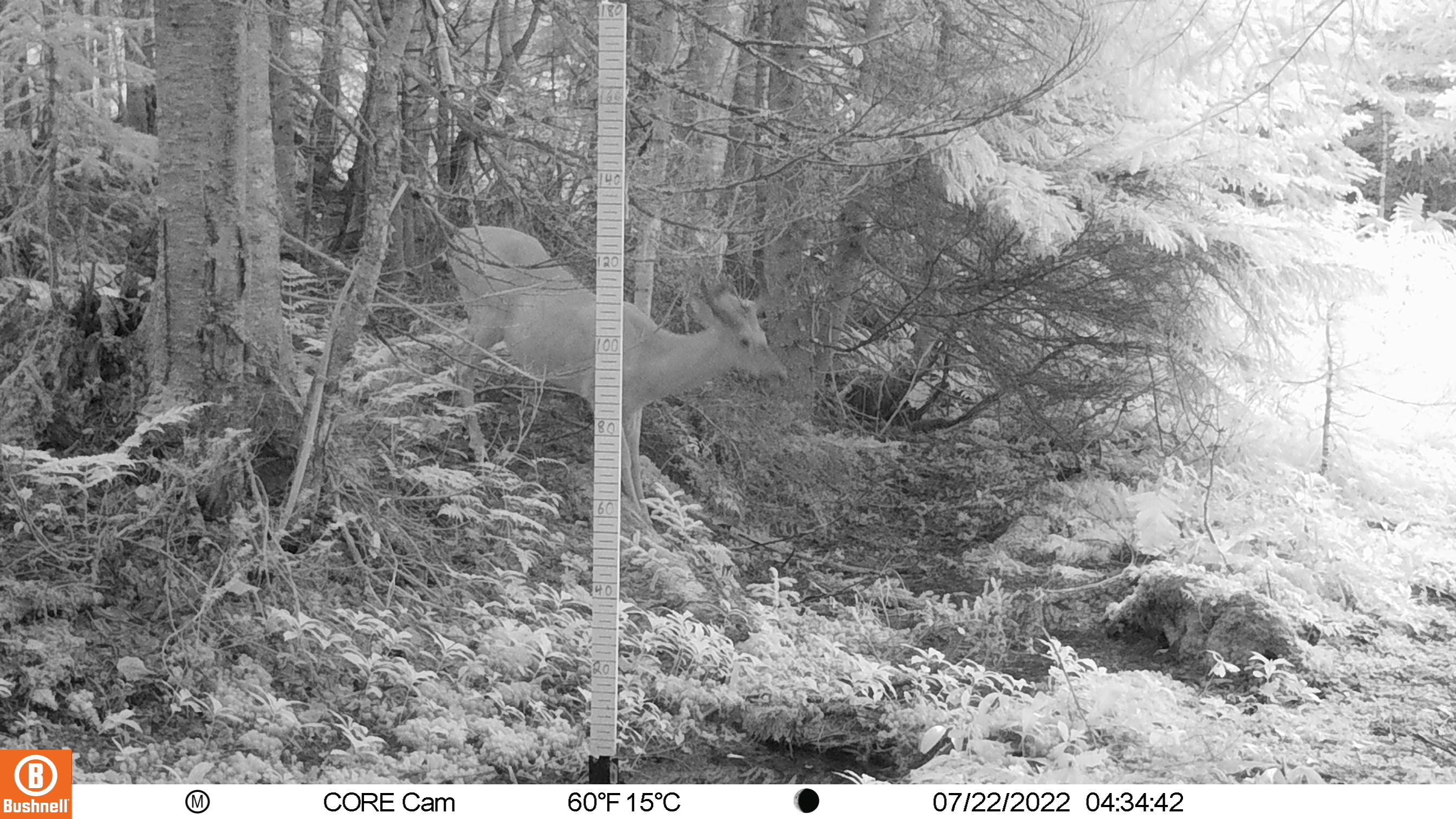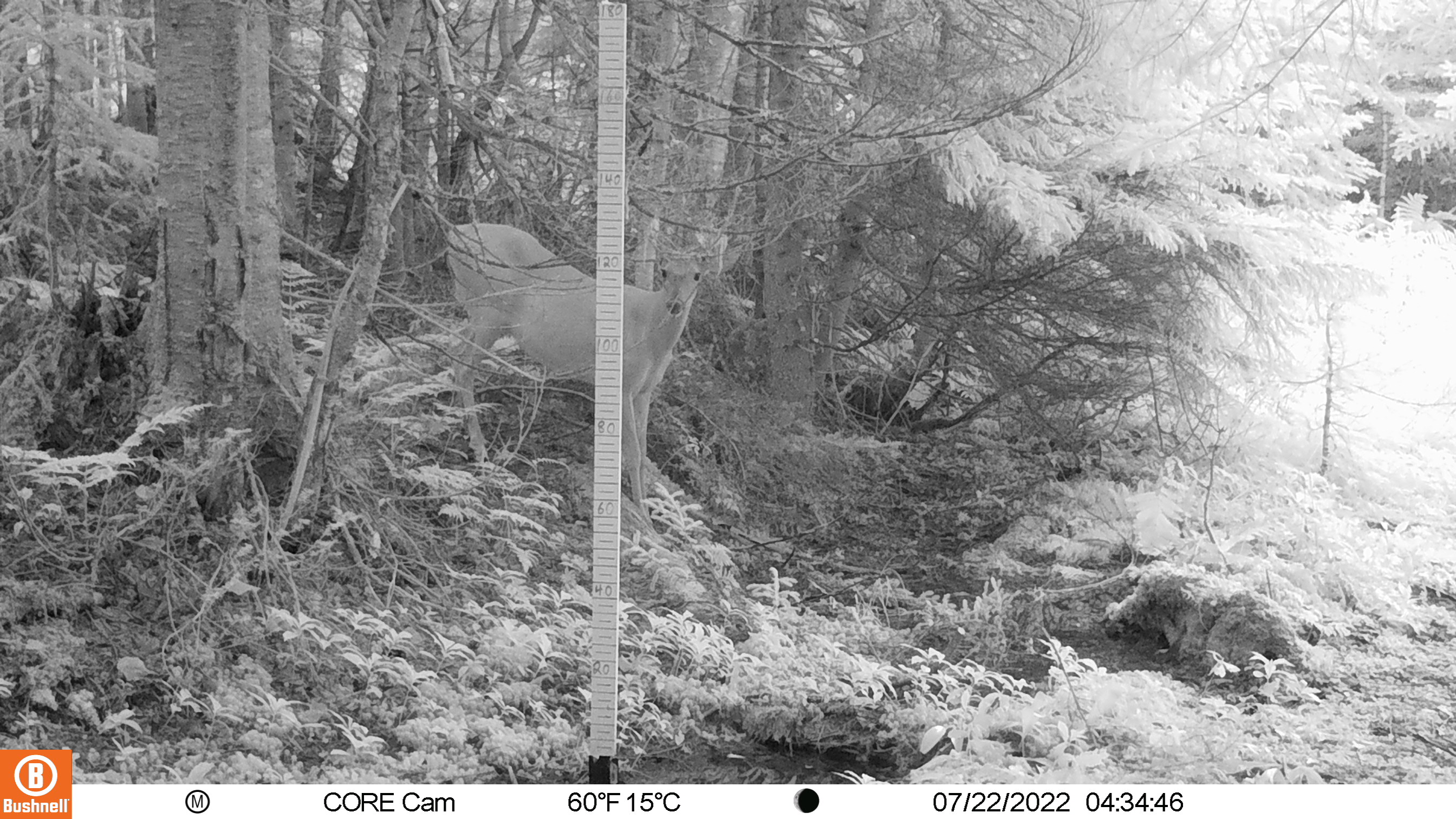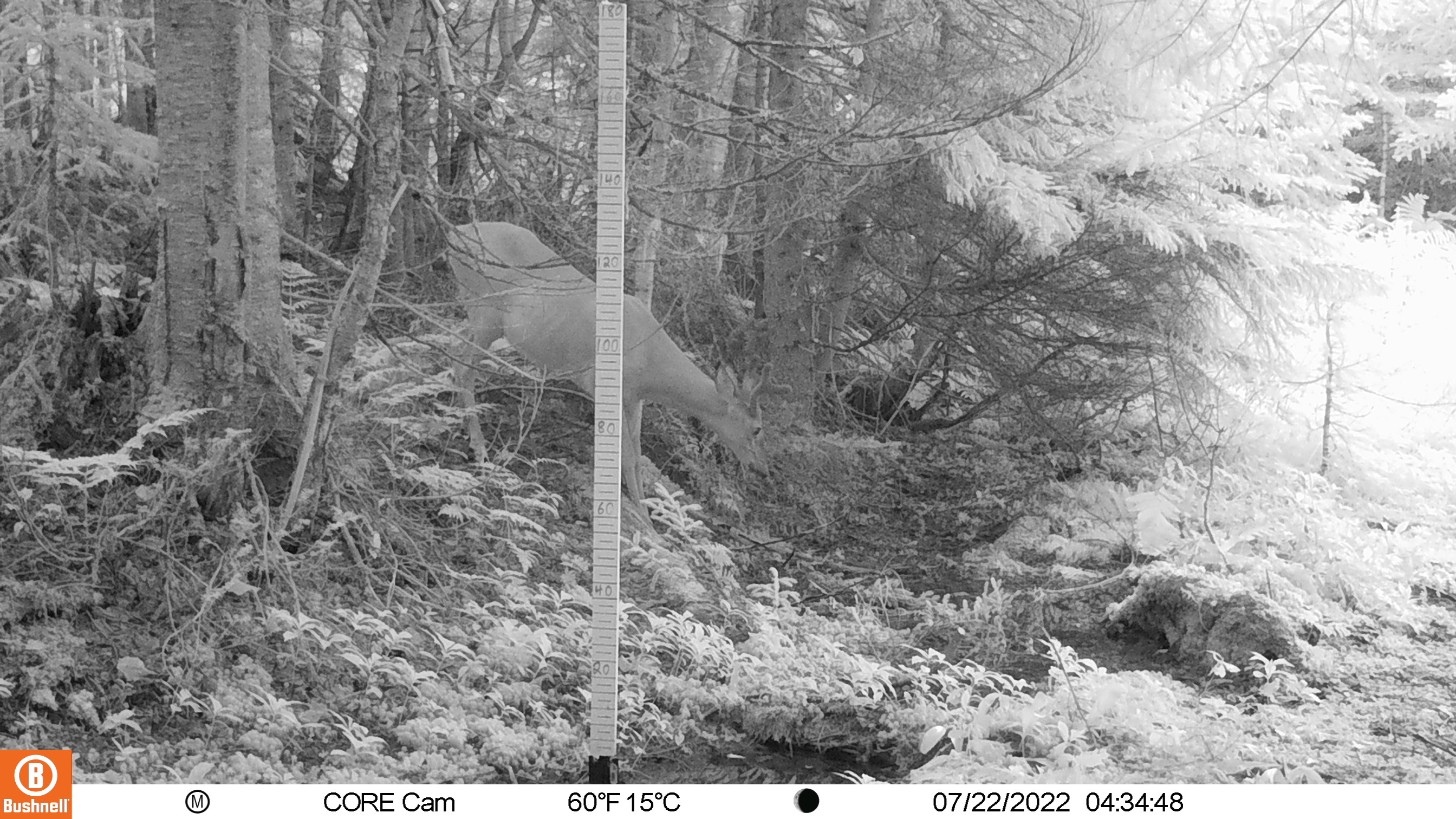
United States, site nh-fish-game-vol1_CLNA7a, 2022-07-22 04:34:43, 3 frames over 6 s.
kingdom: Animalia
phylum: Chordata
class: Mammalia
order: Artiodactyla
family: Cervidae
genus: Odocoileus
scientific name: Odocoileus virginianus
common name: white-tailed deer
White-tailed deer (Odocoileus virginianus).